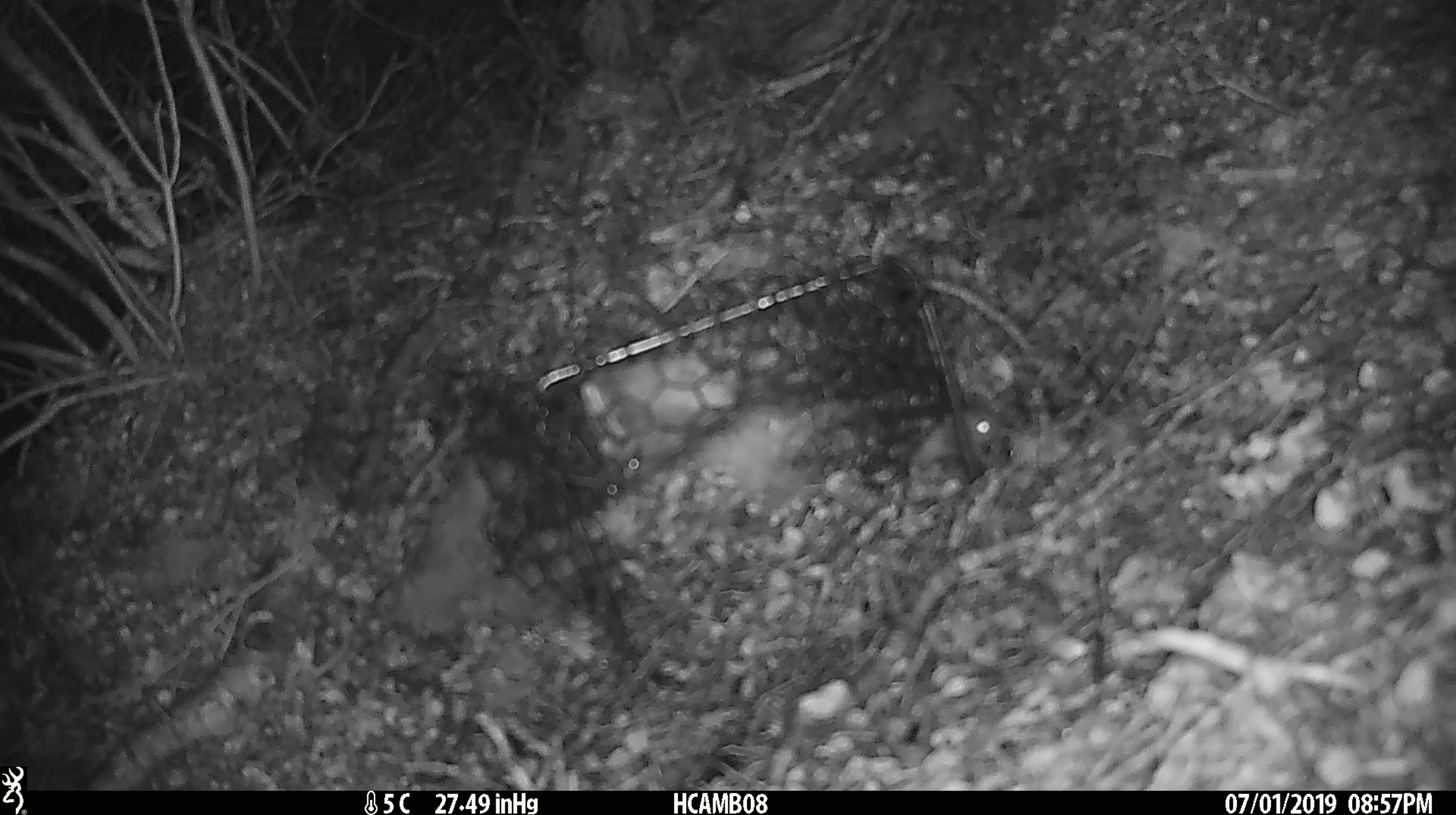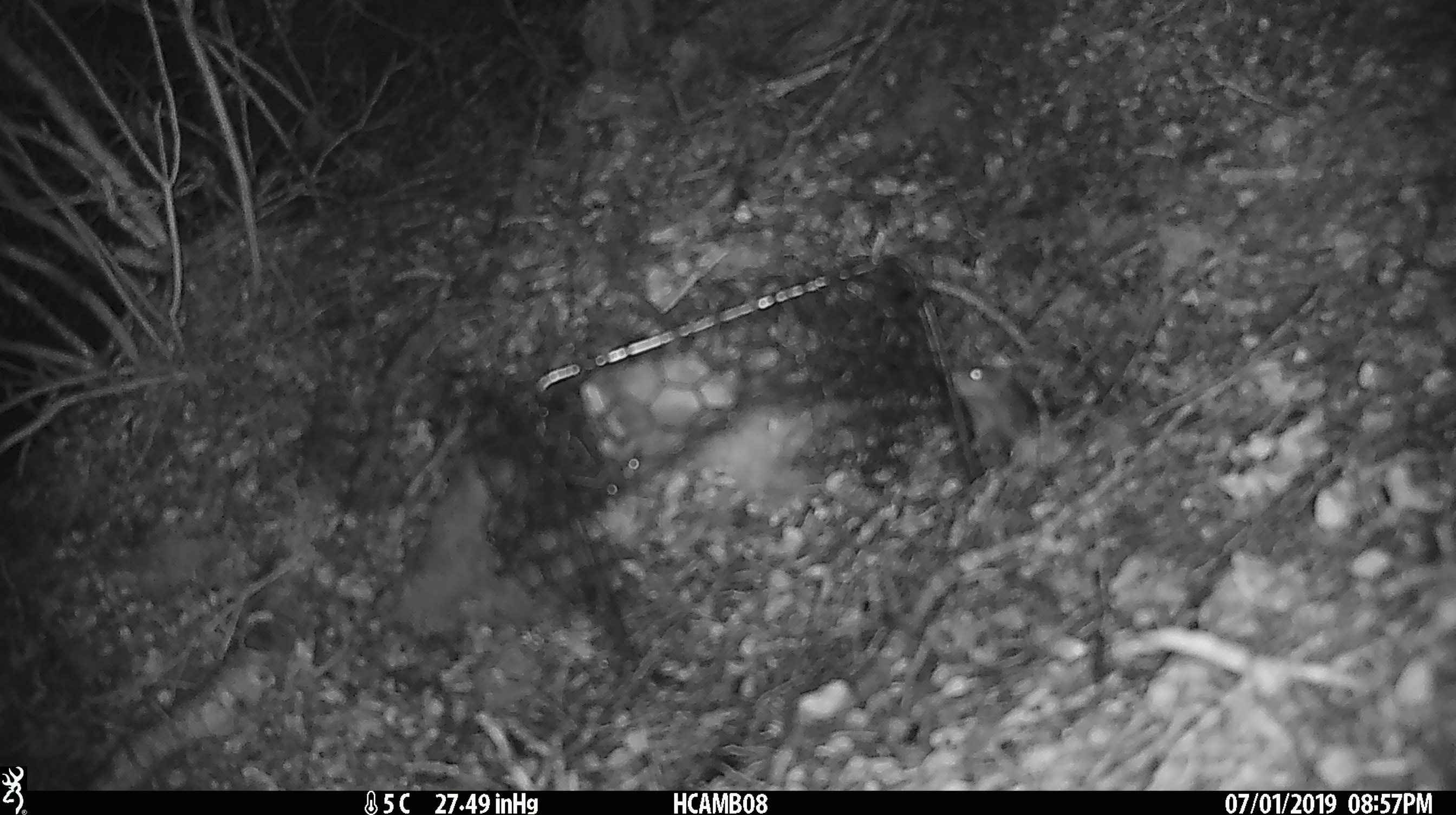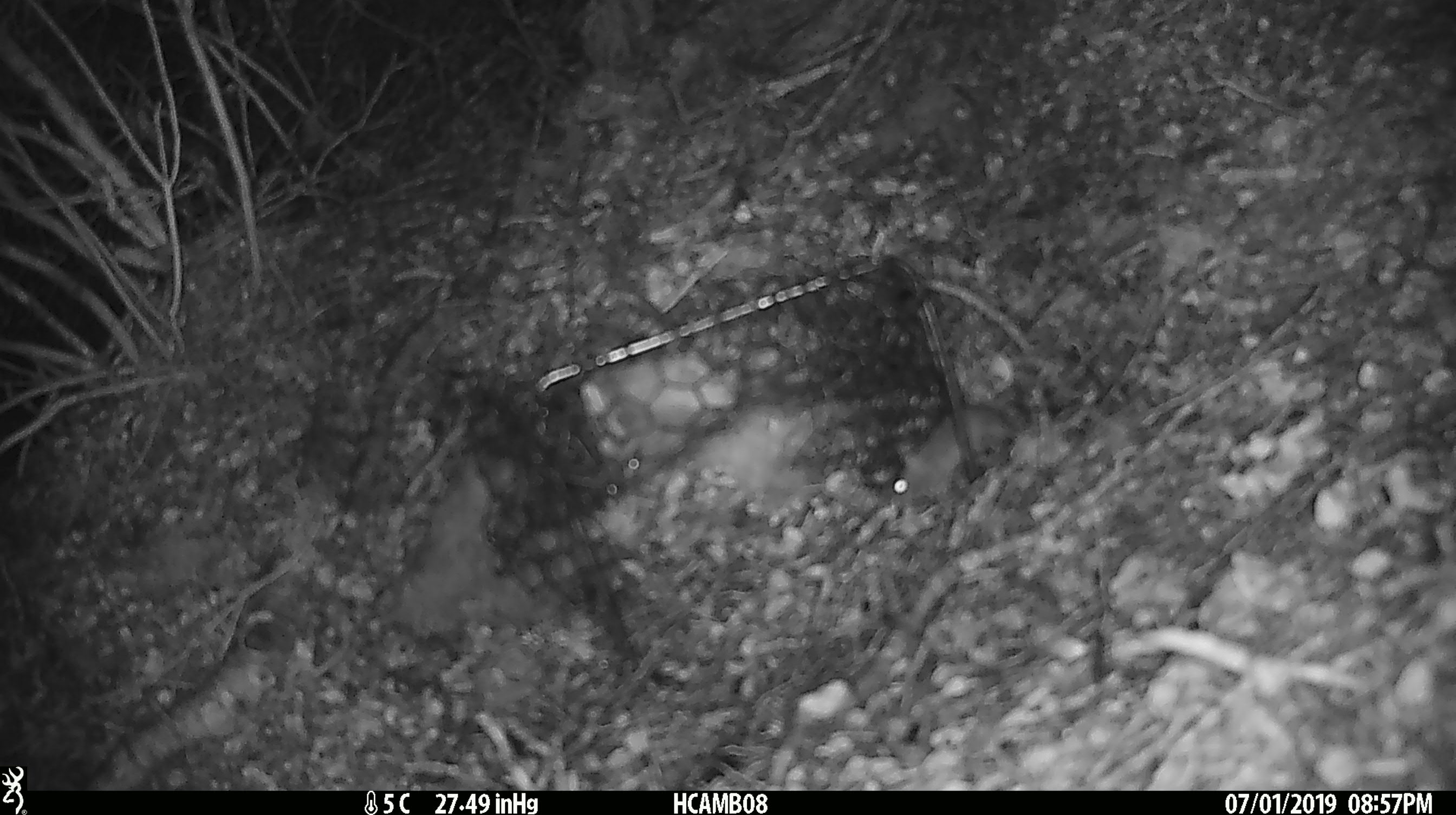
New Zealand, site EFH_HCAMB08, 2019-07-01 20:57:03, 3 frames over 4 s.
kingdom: Animalia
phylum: Chordata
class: Mammalia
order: Rodentia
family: Muridae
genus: Mus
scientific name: Mus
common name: mouse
Mouse (Mus).